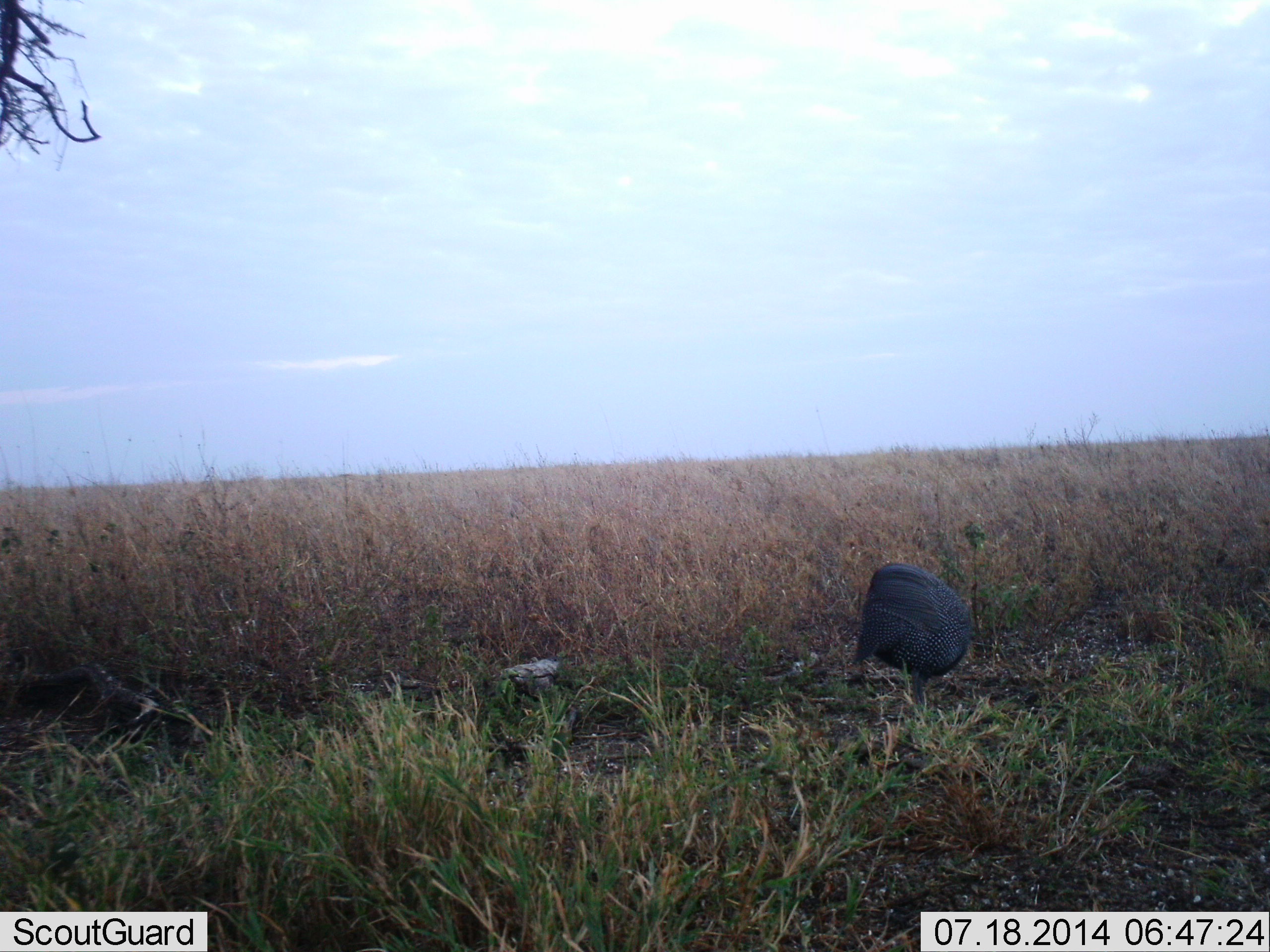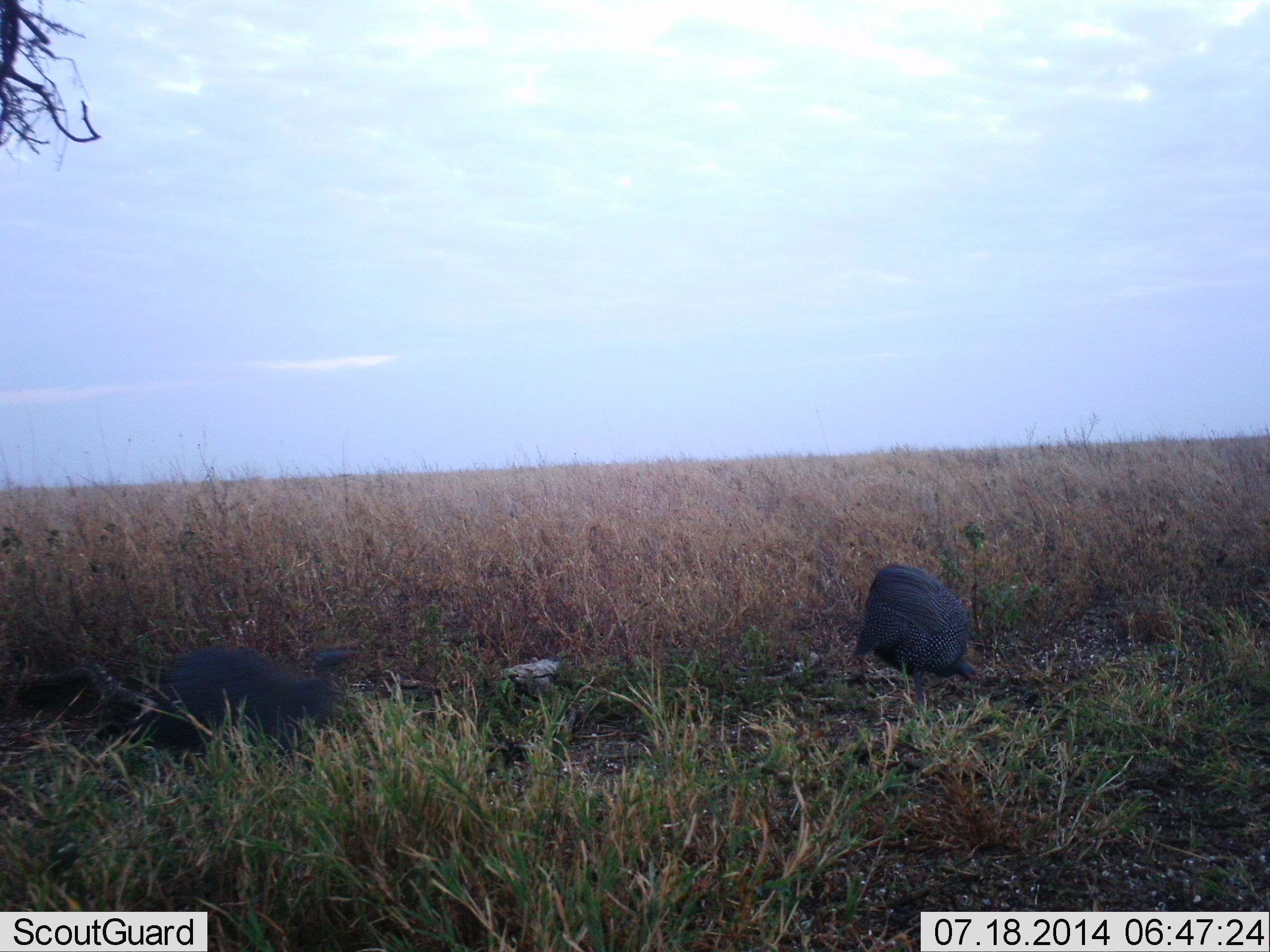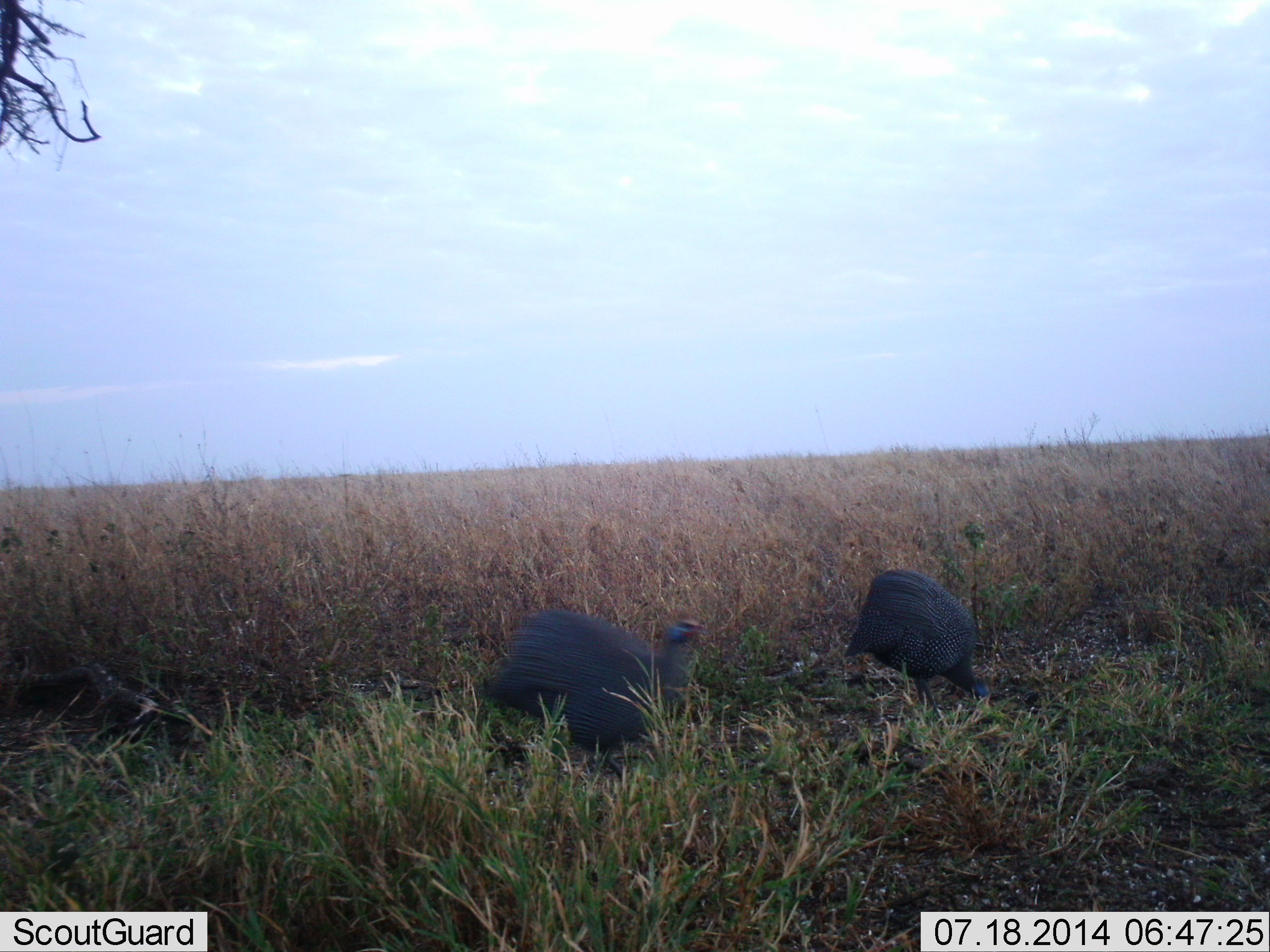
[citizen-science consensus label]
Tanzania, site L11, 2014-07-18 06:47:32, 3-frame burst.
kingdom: Animalia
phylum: Chordata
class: Aves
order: Galliformes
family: Numididae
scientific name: Numididae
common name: guinea fowl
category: guineafowl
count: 2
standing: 20%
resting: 0%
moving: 90%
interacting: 0%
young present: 0%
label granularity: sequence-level